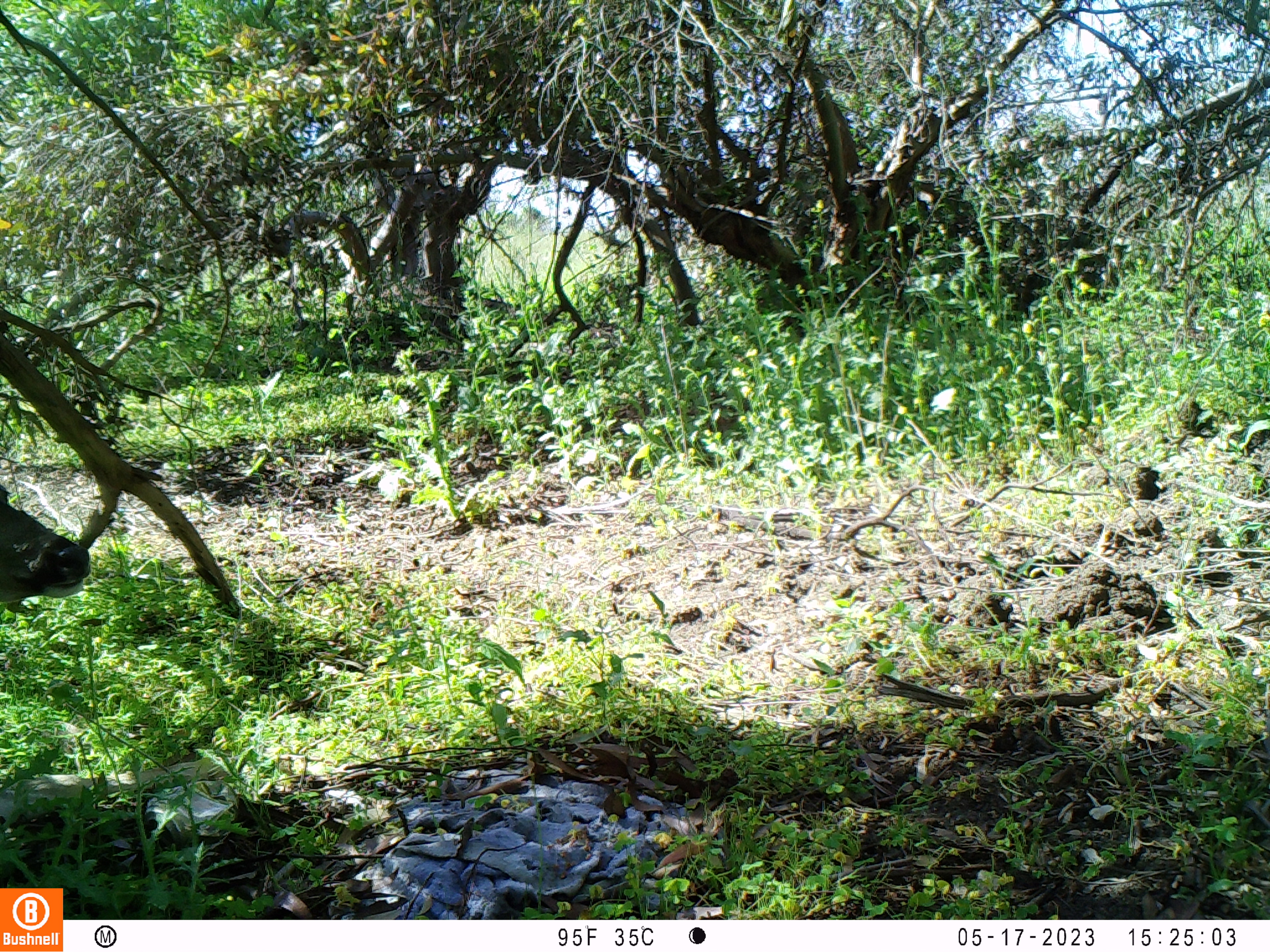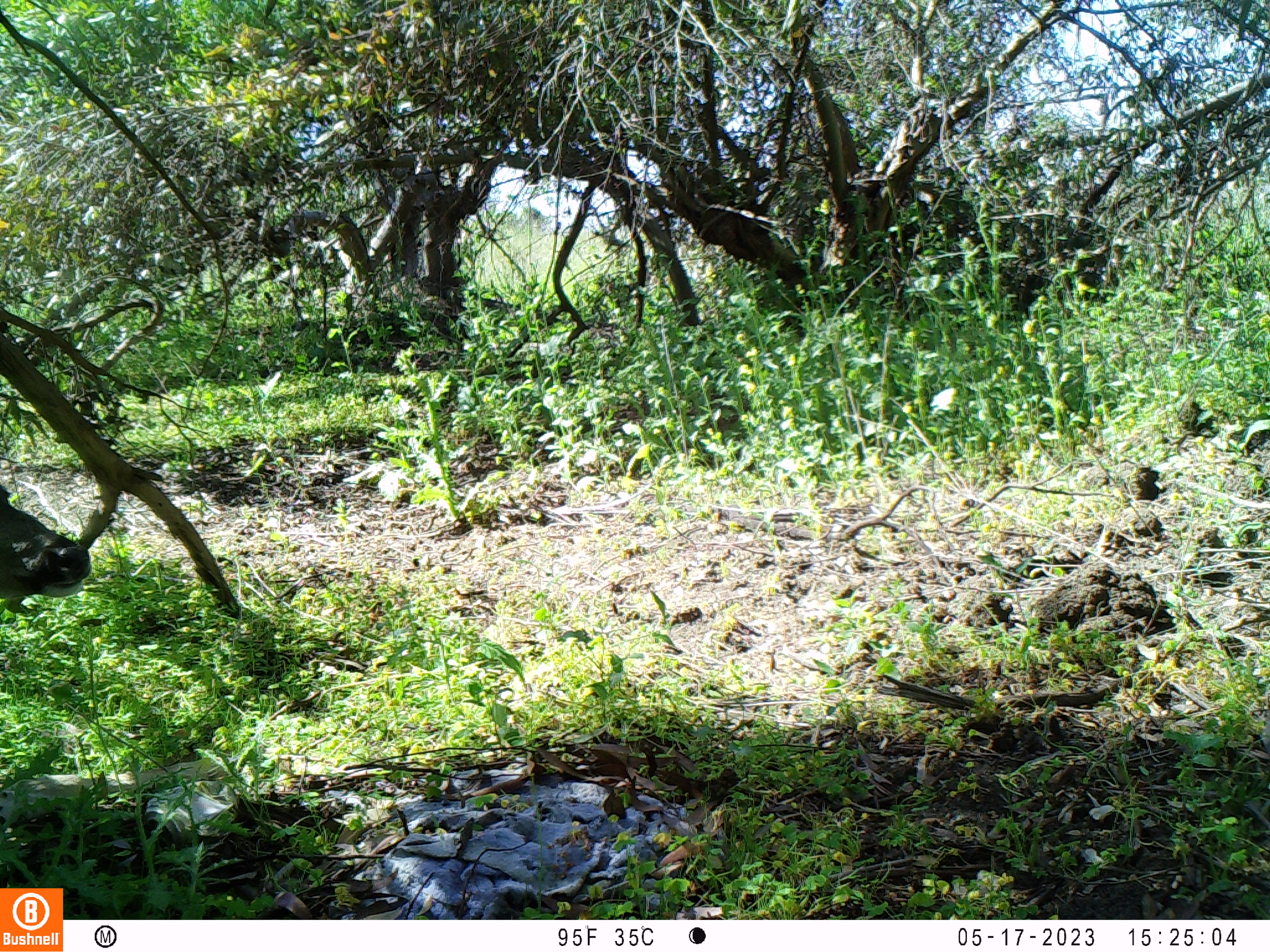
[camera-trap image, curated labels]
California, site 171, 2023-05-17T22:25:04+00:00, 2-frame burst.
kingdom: Animalia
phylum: Chordata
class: Mammalia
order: Artiodactyla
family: Cervidae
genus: Odocoileus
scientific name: Odocoileus hemionus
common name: mule deer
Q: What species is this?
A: Mule deer (Odocoileus hemionus).